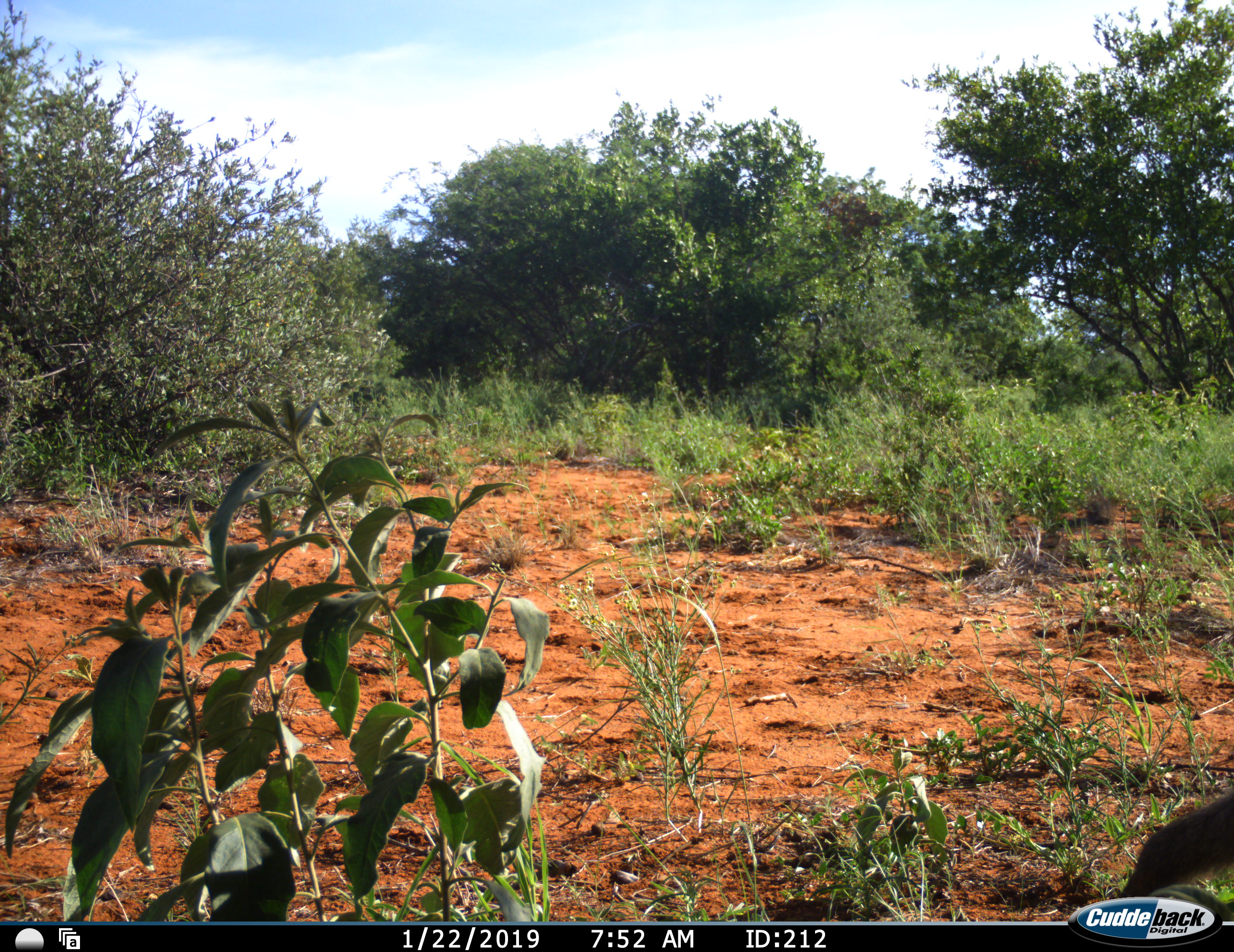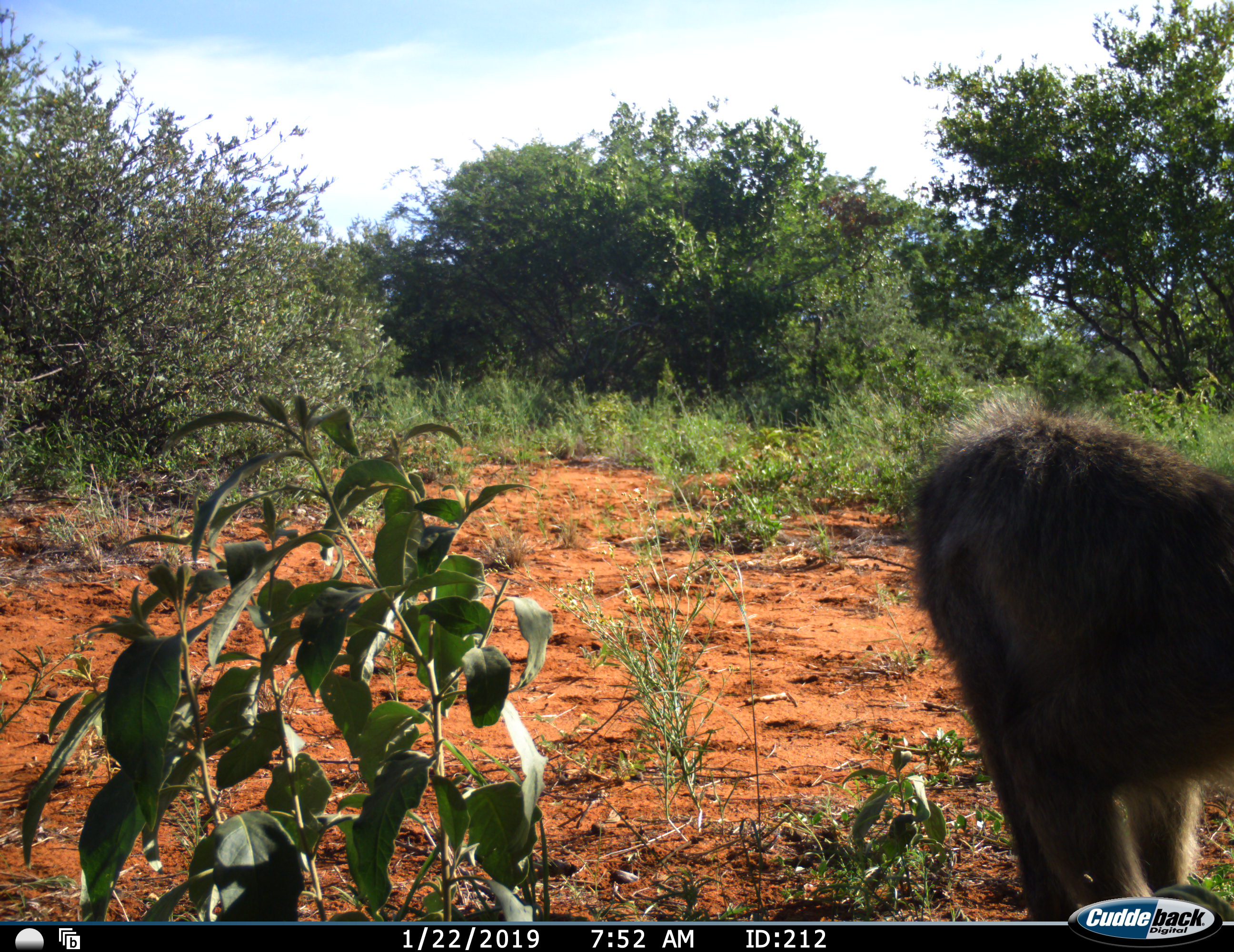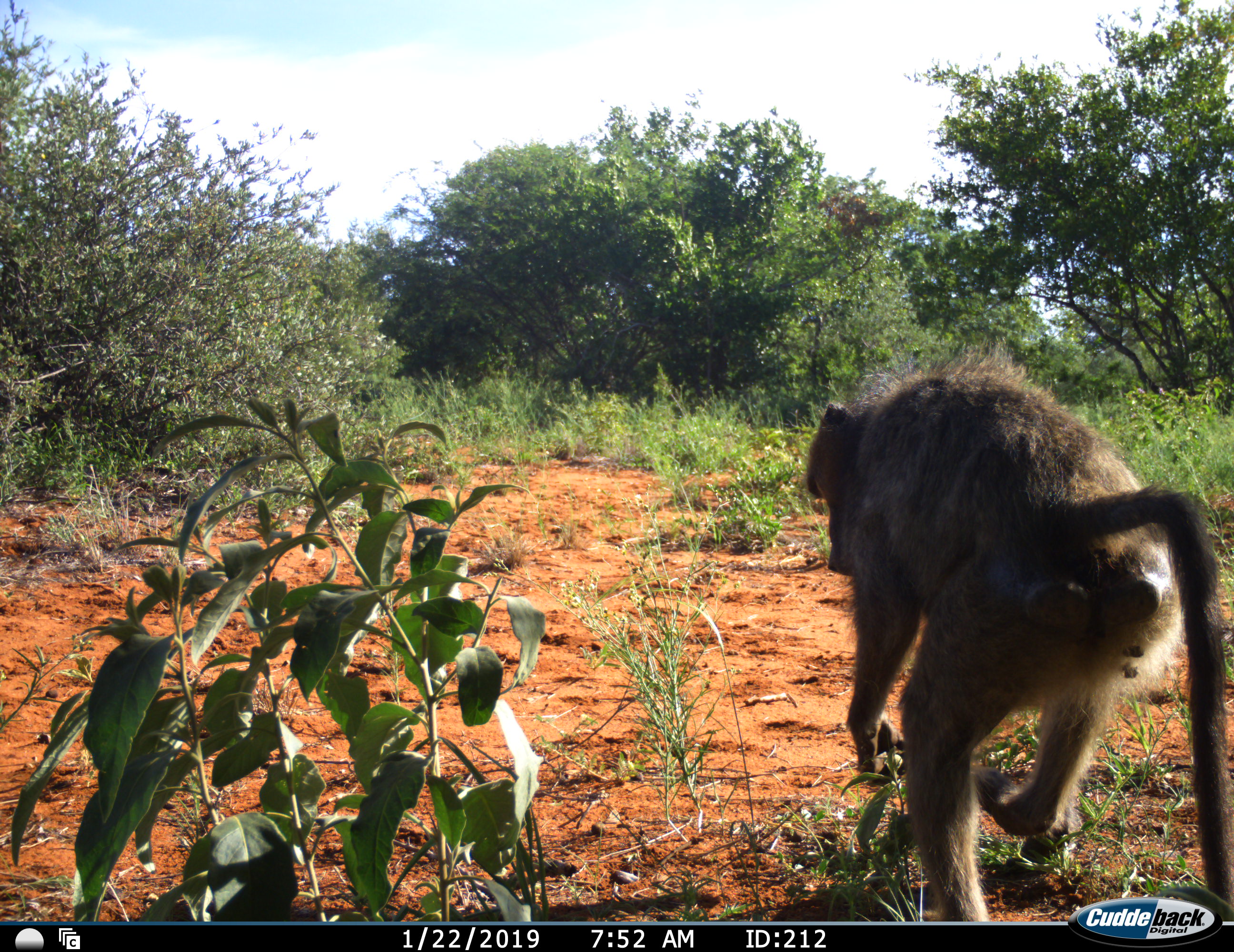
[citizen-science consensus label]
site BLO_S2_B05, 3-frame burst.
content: unidentified animal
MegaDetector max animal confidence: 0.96